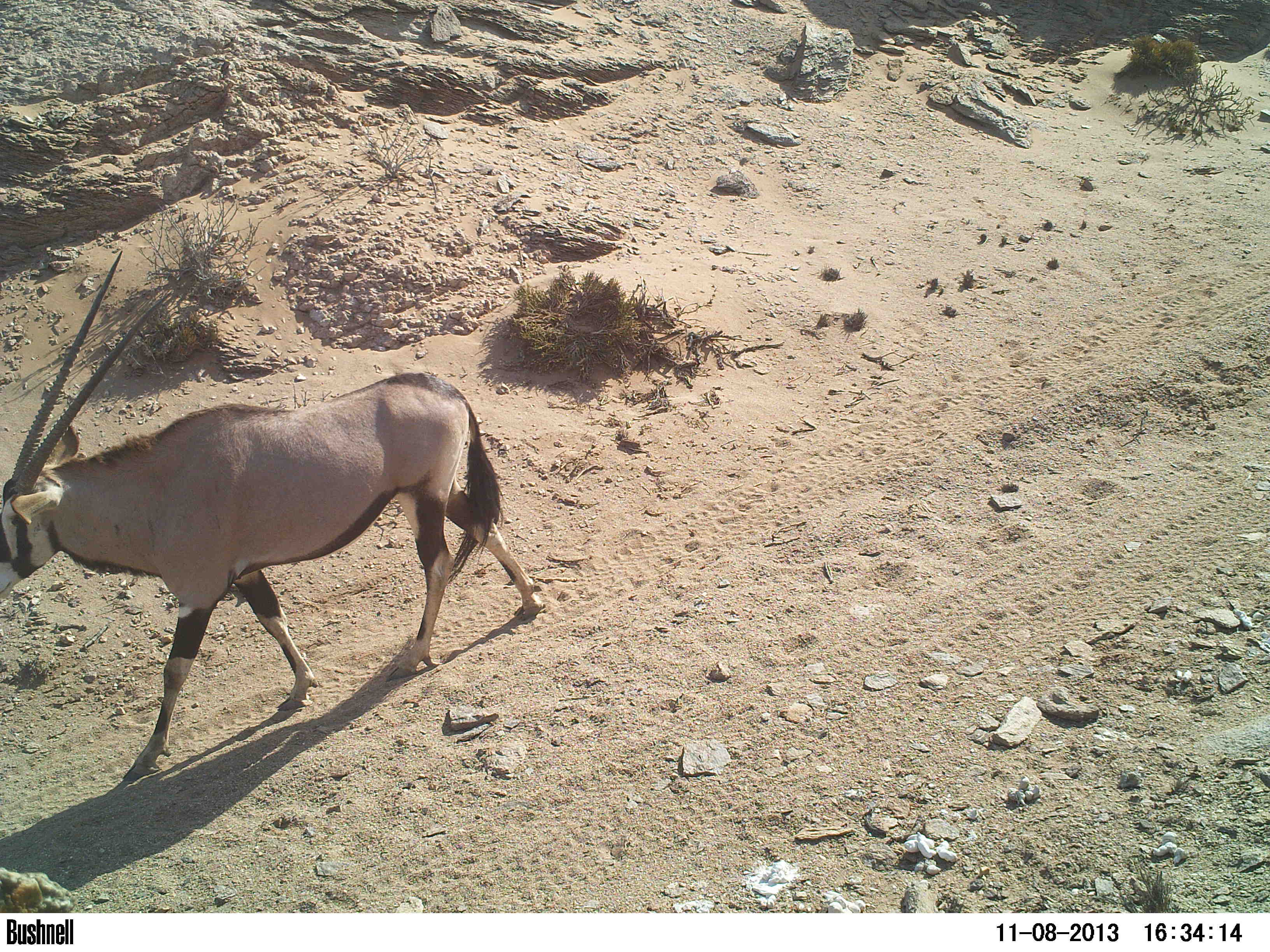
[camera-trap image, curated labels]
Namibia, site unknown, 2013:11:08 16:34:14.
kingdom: Animalia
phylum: Chordata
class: Mammalia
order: Artiodactyla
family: Bovidae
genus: Oryx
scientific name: Oryx gazella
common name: gemsbok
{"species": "Oryx gazella (gemsbok)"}